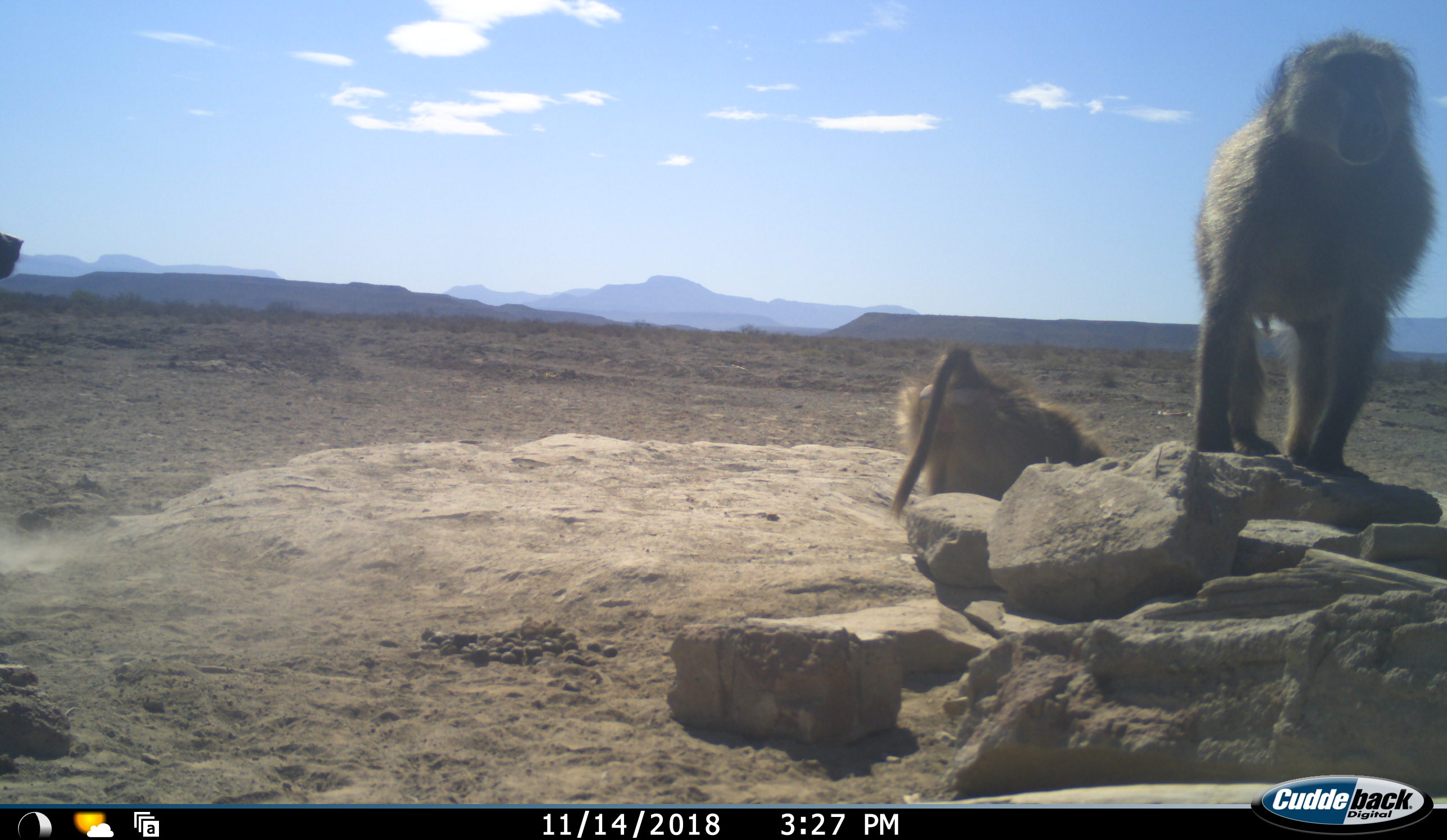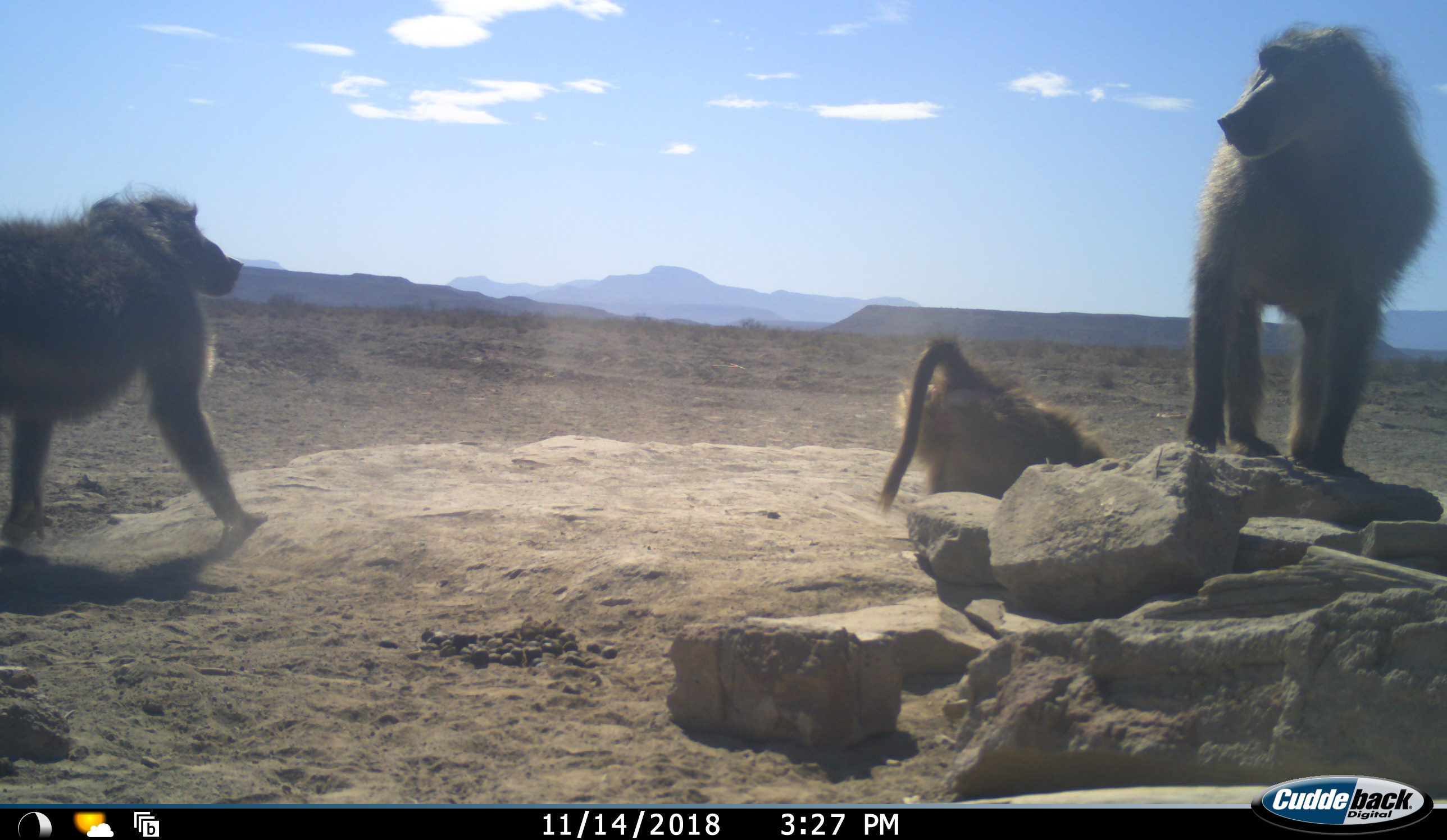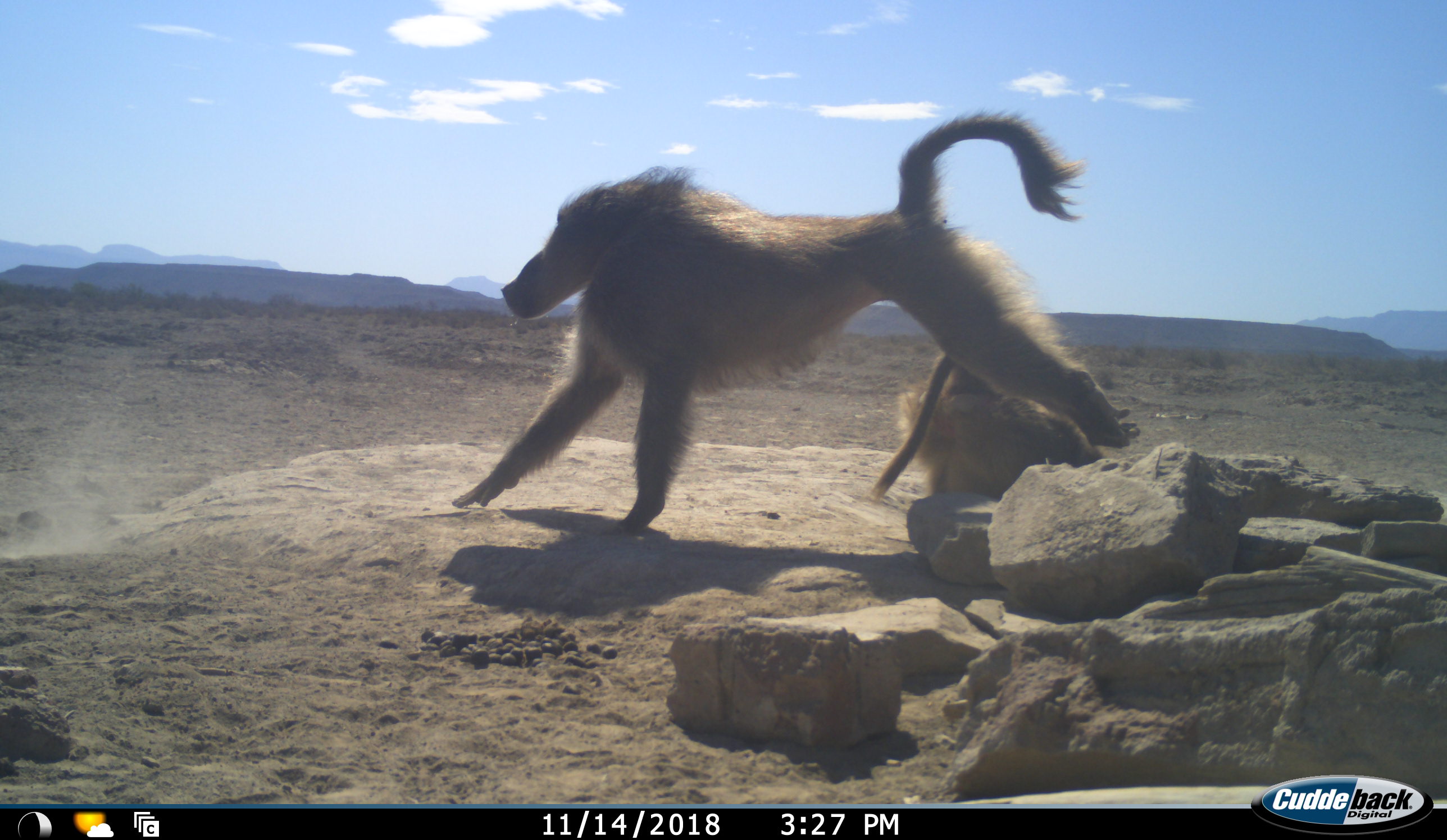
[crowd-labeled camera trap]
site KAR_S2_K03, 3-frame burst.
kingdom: Animalia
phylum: Chordata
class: Mammalia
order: Primates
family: Cercopithecidae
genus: Papio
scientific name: Papio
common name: baboon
Baboon (Papio), count 3. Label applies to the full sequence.